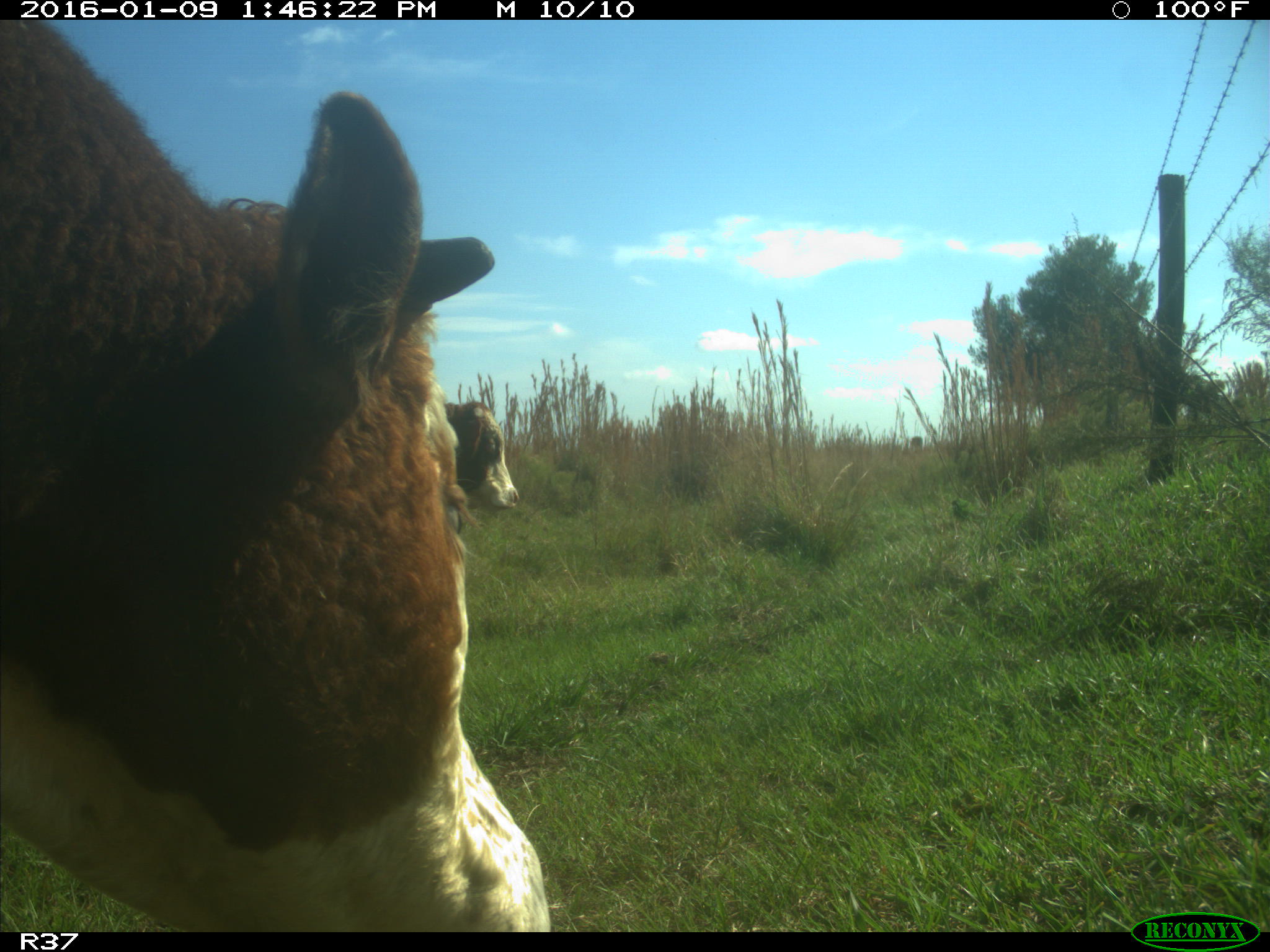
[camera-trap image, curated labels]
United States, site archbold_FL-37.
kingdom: Animalia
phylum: Chordata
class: Mammalia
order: Artiodactyla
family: Bovidae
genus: Bos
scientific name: Bos taurus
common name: domestic cow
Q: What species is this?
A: Bos taurus (domestic cow).